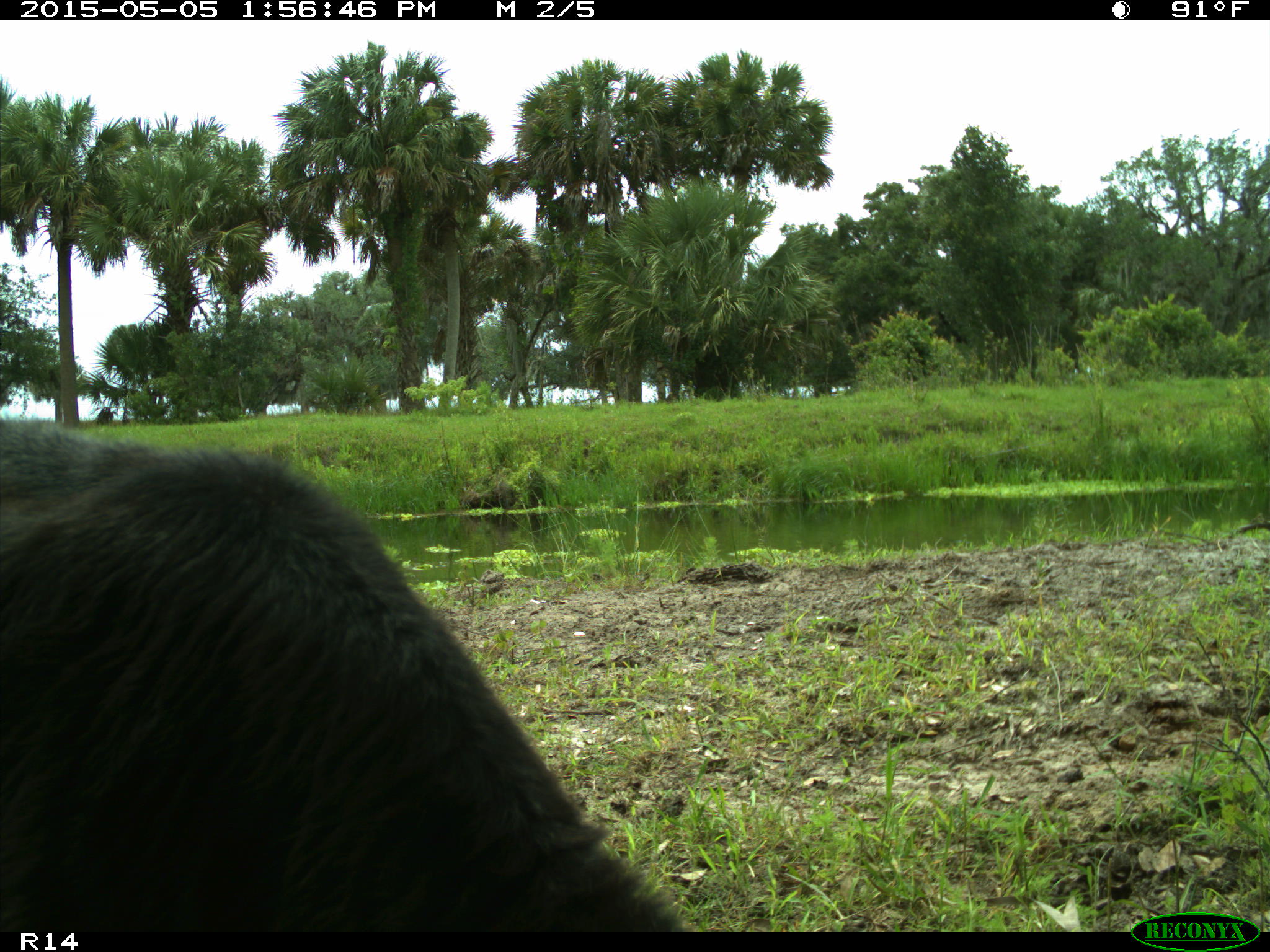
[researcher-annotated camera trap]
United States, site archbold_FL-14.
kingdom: Animalia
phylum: Chordata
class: Mammalia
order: Artiodactyla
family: Bovidae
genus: Bos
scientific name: Bos taurus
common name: domestic cow